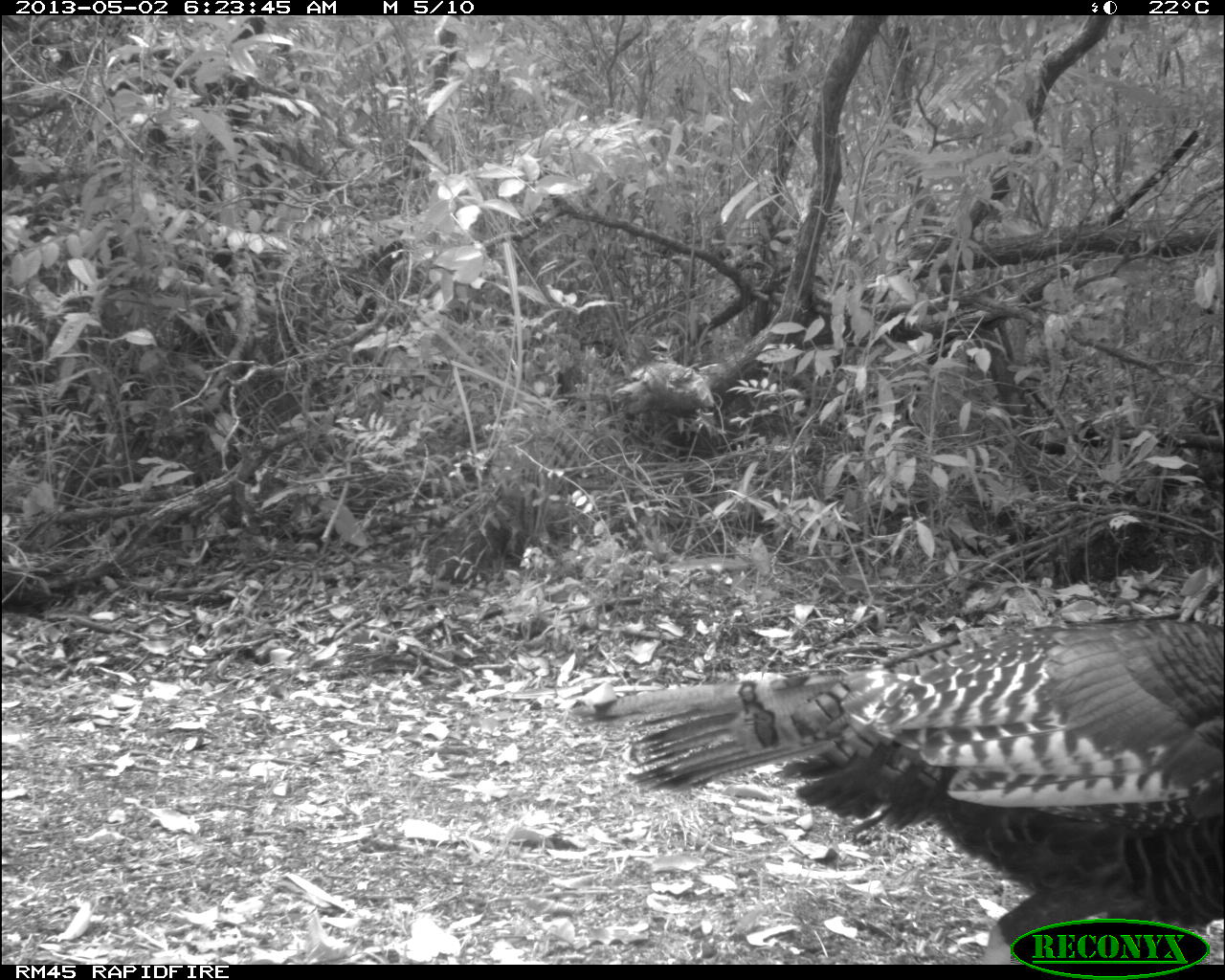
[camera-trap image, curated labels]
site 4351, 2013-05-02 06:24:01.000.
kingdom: Animalia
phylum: Chordata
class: Aves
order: Galliformes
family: Phasianidae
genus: Meleagris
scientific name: Meleagris ocellata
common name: ocellated turkey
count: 1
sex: female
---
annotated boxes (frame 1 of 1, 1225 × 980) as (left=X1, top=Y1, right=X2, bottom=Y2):
meleagris ocellata: (left=564, top=618, right=1225, bottom=963)